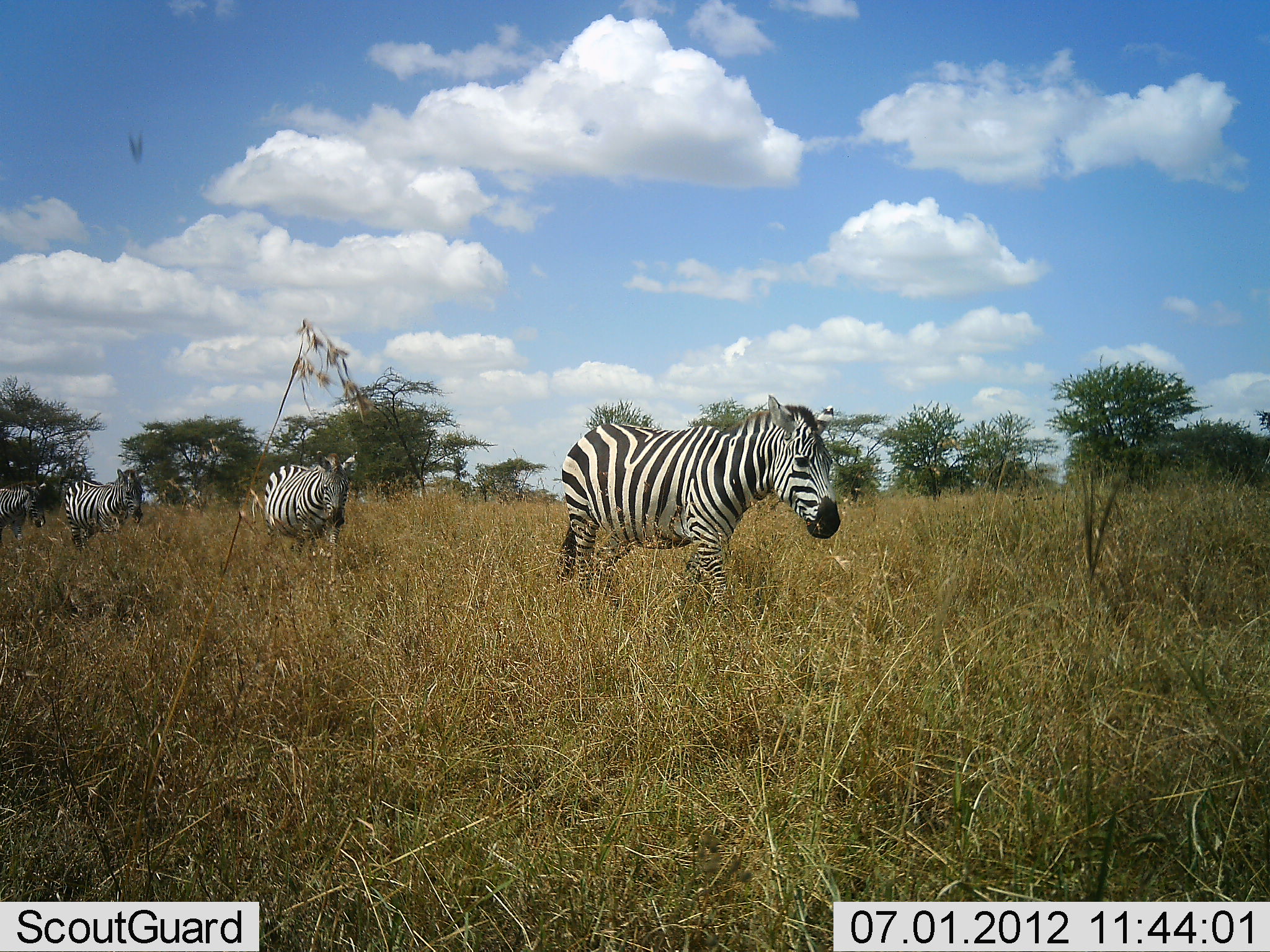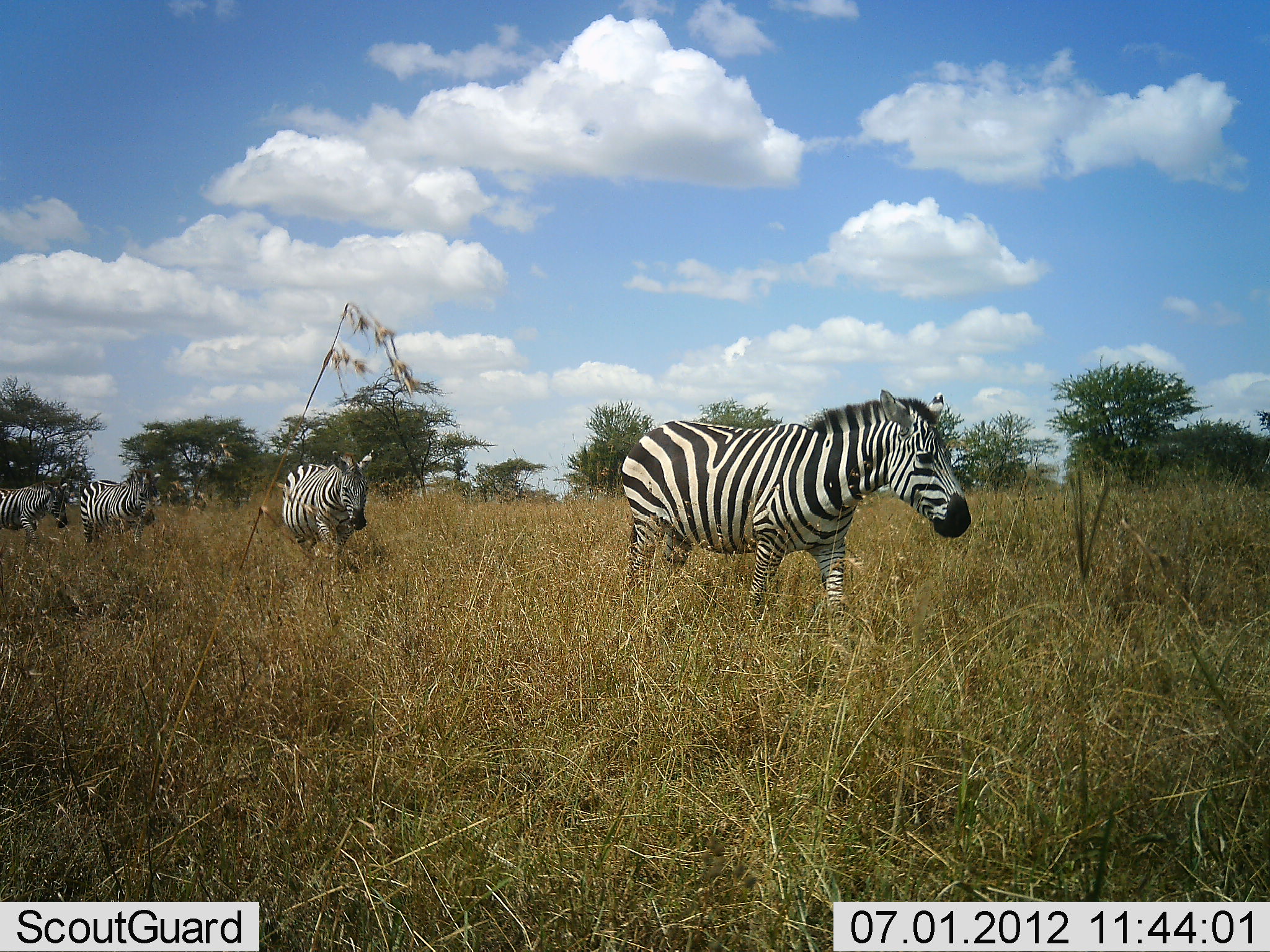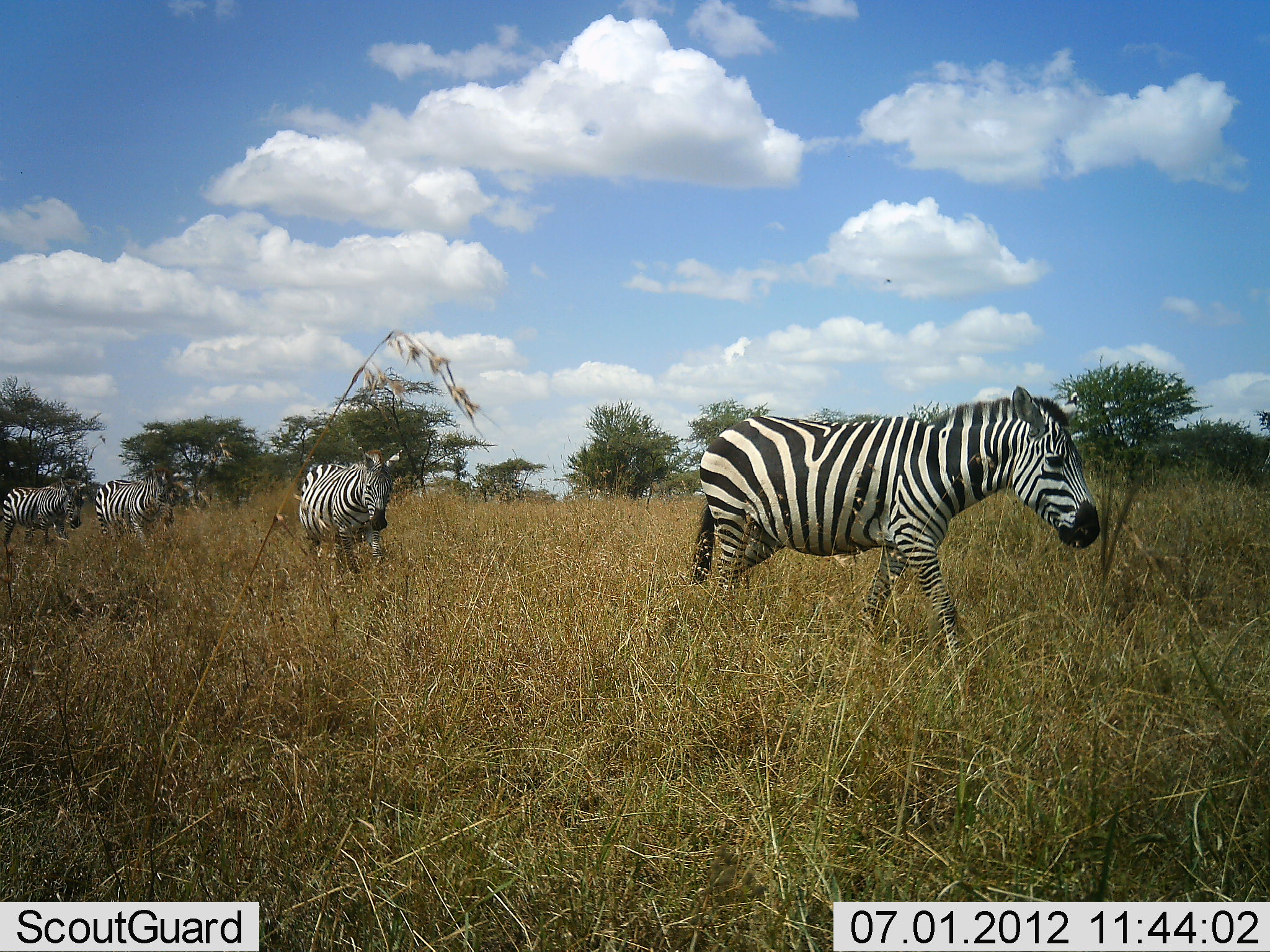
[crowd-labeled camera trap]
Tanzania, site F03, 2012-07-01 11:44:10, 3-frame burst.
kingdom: Animalia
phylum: Chordata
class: Mammalia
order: Perissodactyla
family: Equidae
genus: Equus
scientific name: Equus quagga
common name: plains zebra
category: zebra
Zebra (plains zebra) (Equus quagga), count 4. Behavior (volunteer vote fractions): standing 10%, resting 0%, moving 90%, interacting 0%. Young present (vote fraction): 0%. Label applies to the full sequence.